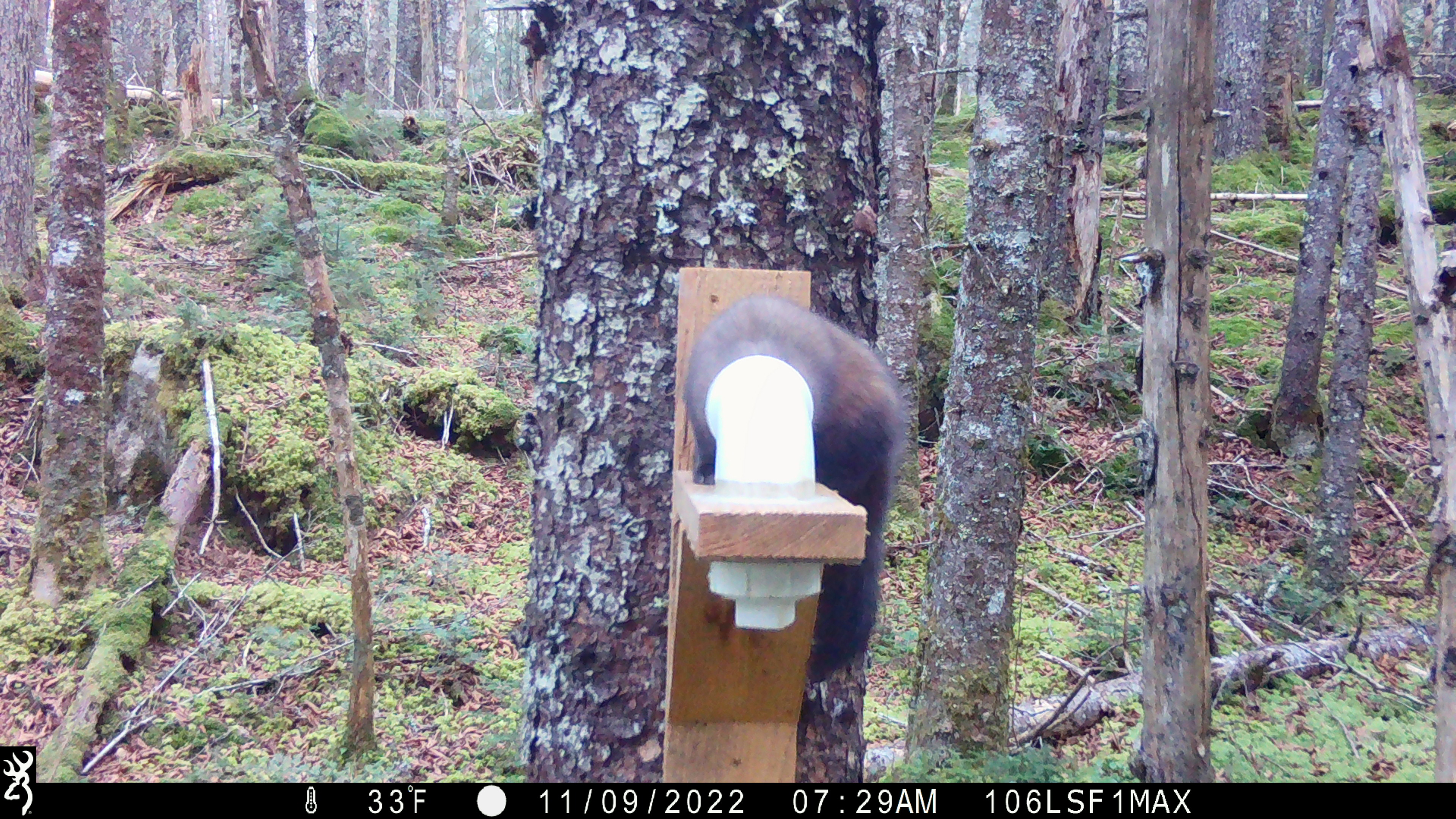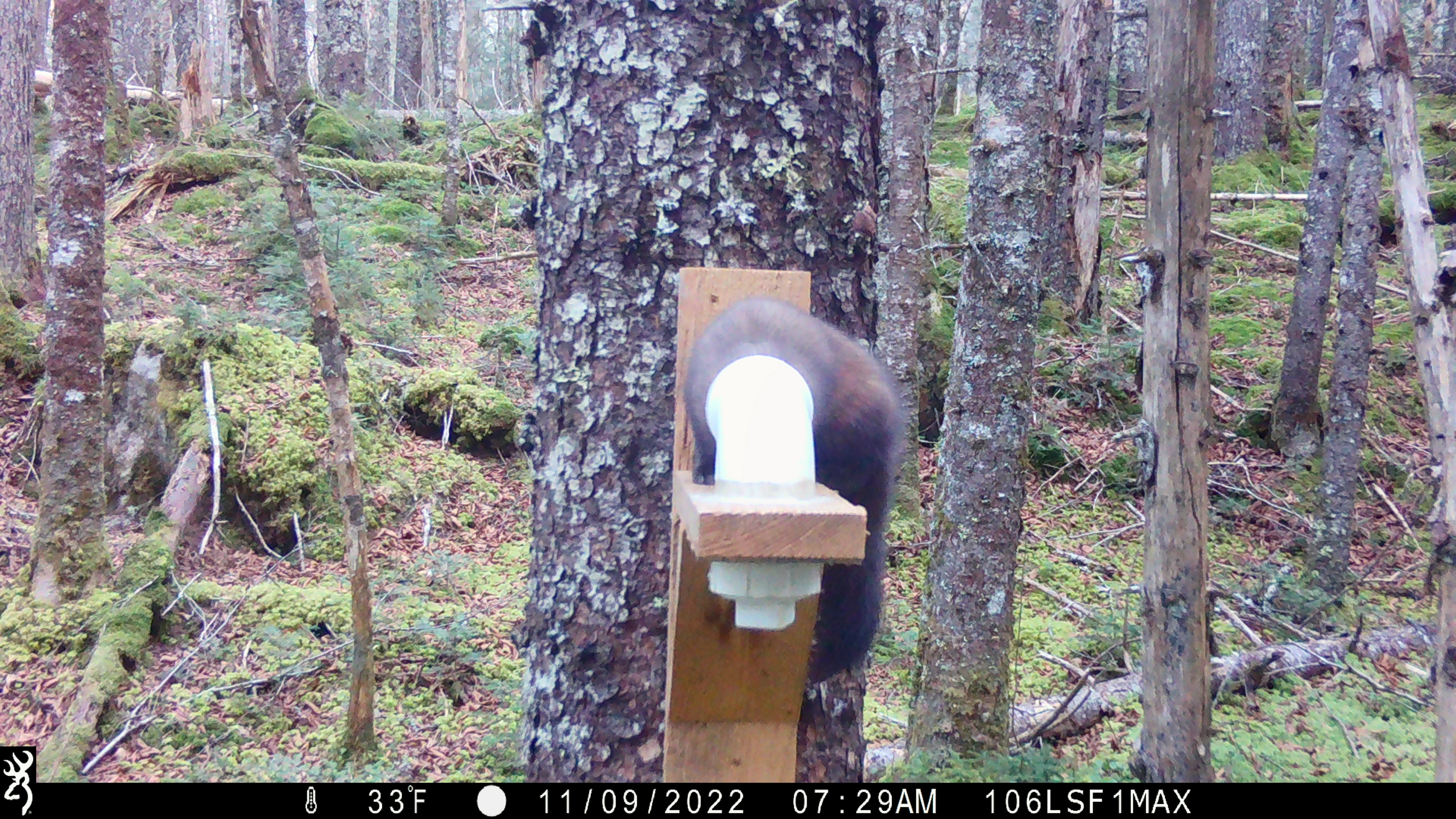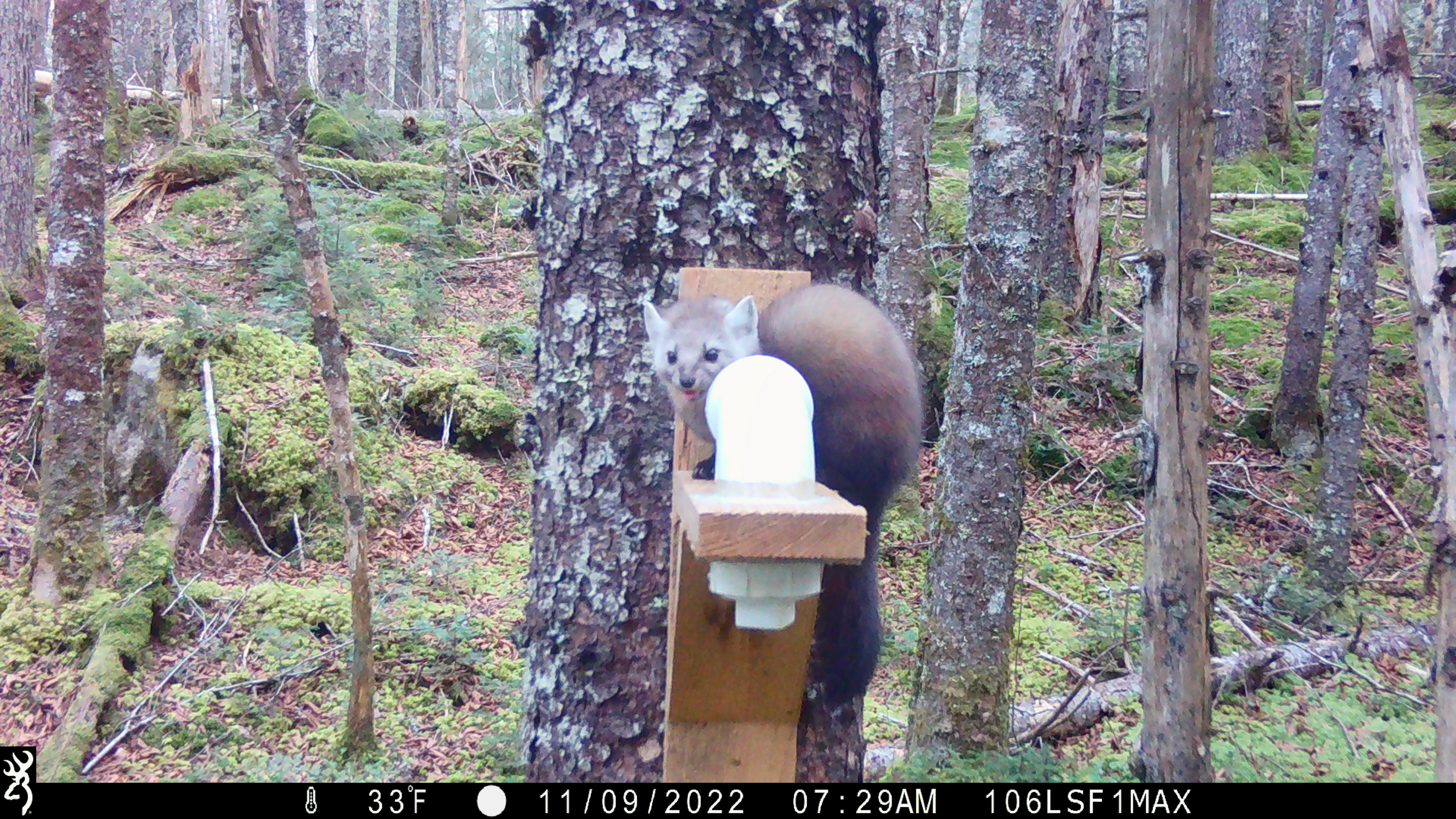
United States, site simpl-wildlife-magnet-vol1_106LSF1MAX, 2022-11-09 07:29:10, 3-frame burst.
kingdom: Animalia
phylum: Chordata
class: Mammalia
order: Carnivora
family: Mustelidae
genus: Martes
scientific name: Martes americana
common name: american marten